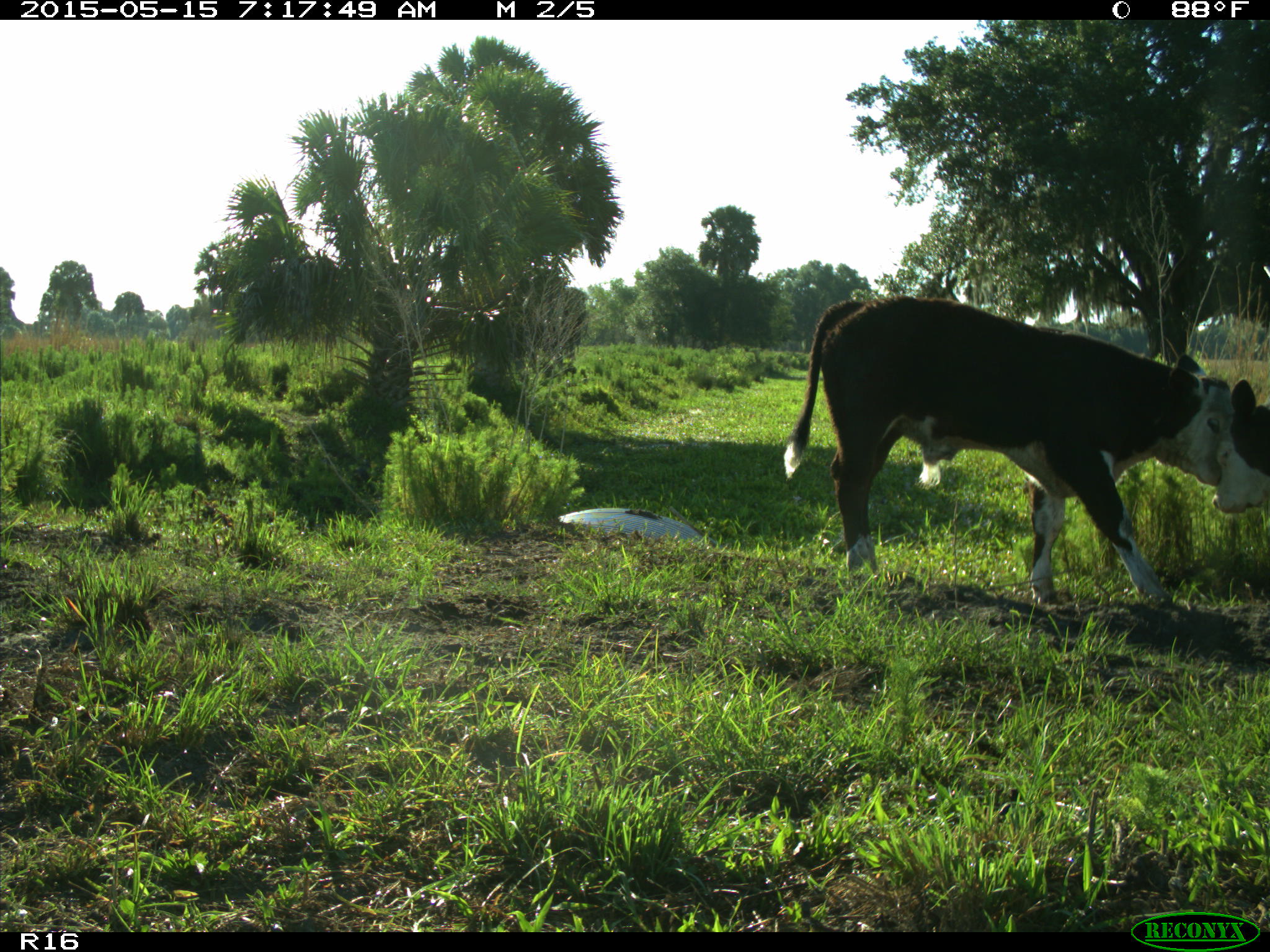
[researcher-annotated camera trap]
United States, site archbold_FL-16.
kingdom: Animalia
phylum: Chordata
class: Mammalia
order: Artiodactyla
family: Bovidae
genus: Bos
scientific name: Bos taurus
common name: domestic cow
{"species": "Bos taurus (domestic cow)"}